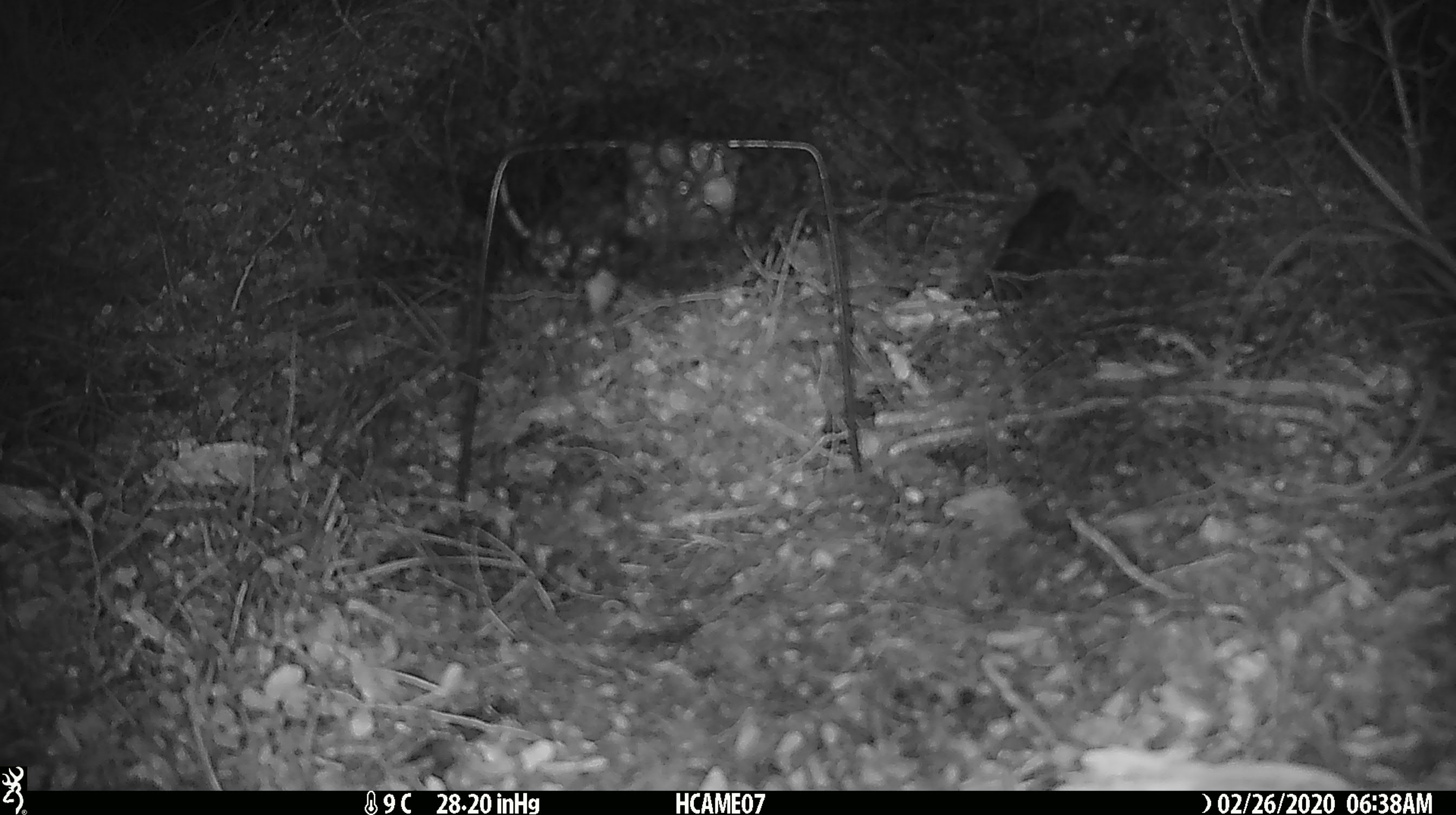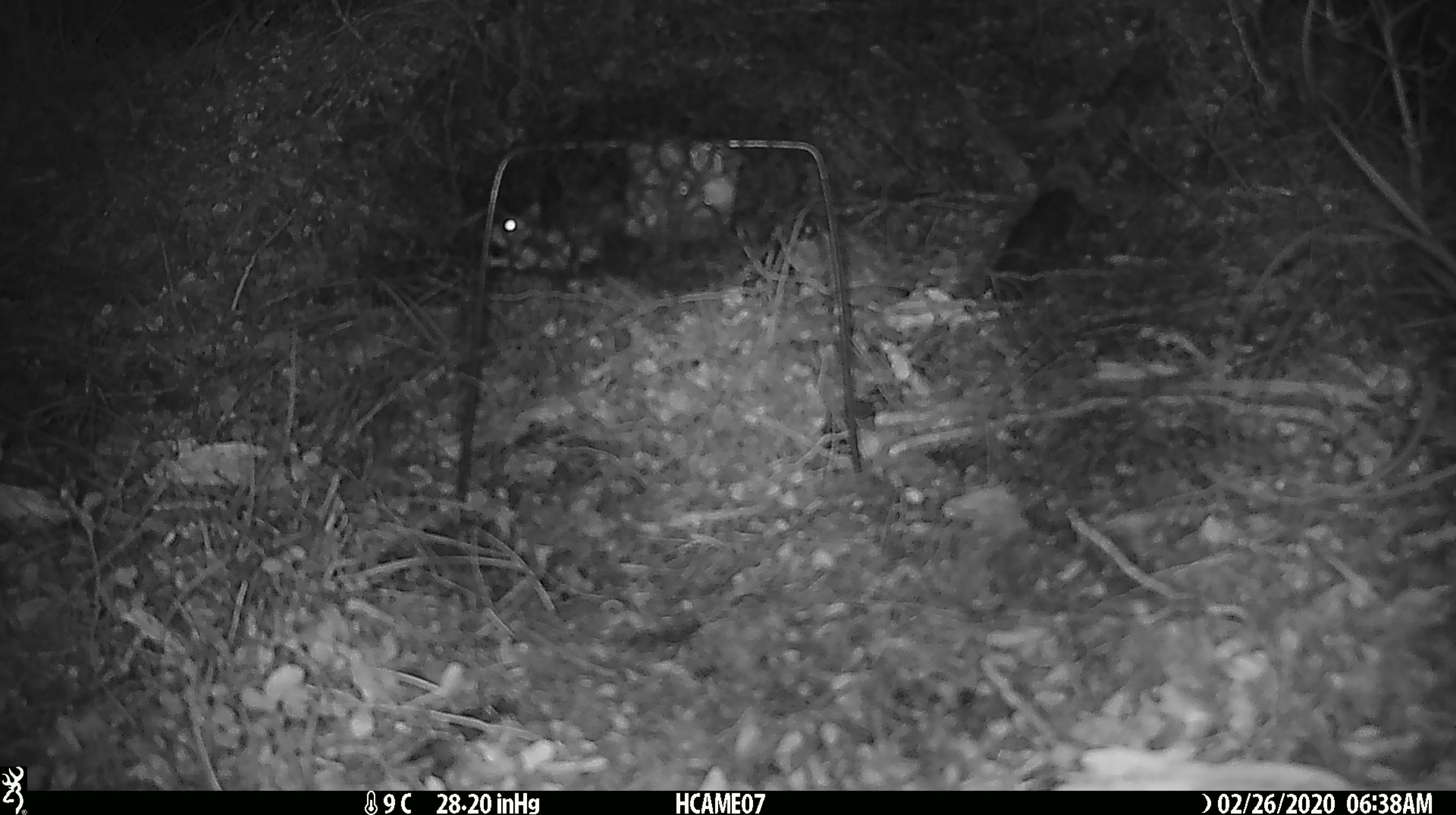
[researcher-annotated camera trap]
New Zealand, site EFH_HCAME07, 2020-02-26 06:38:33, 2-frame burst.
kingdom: Animalia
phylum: Chordata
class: Mammalia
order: Rodentia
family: Muridae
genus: Mus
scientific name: Mus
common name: mouse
Mouse (Mus).